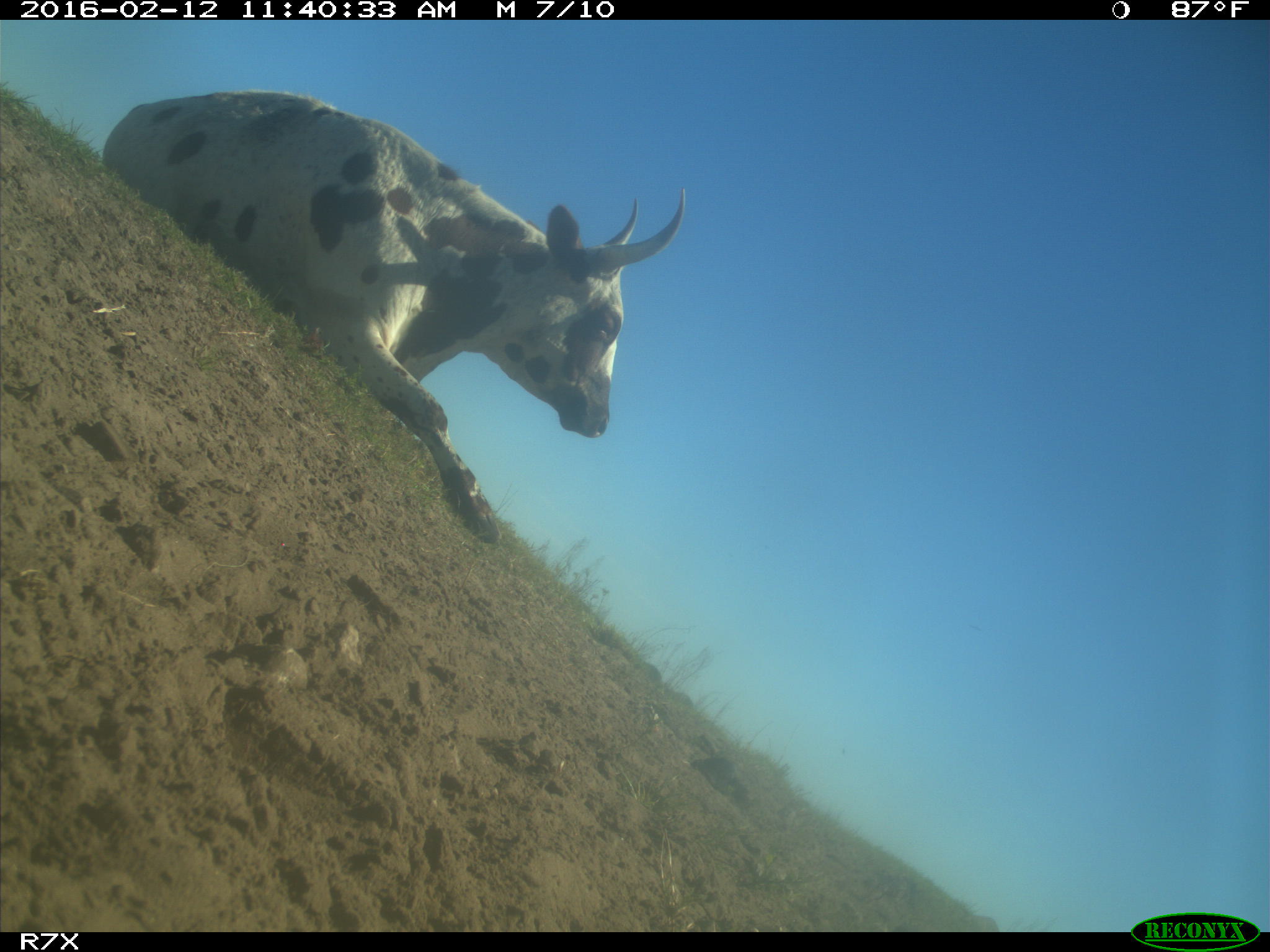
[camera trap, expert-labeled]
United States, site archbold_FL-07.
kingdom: Animalia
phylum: Chordata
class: Mammalia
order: Artiodactyla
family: Bovidae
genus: Bos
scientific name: Bos taurus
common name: domestic cow